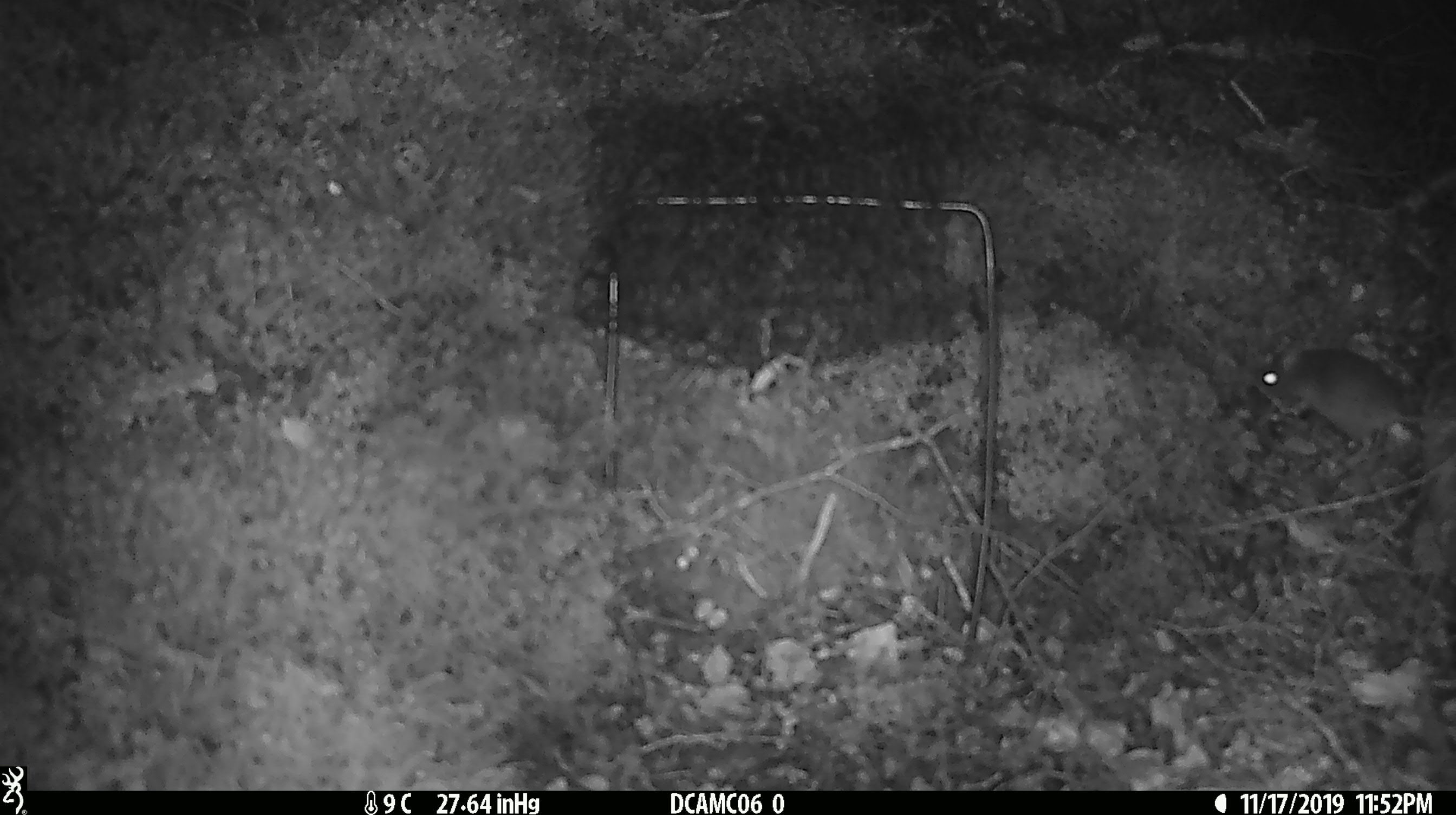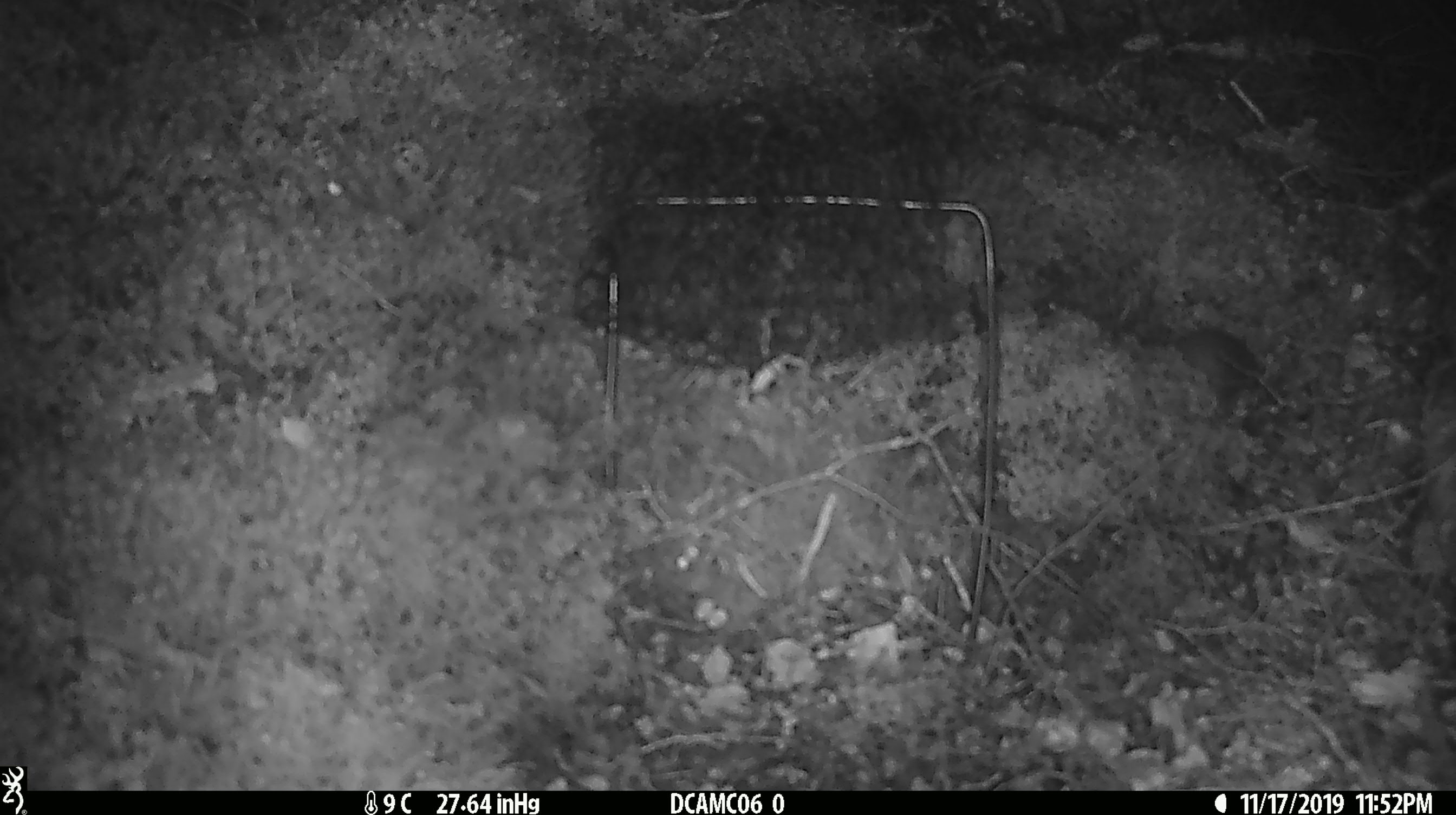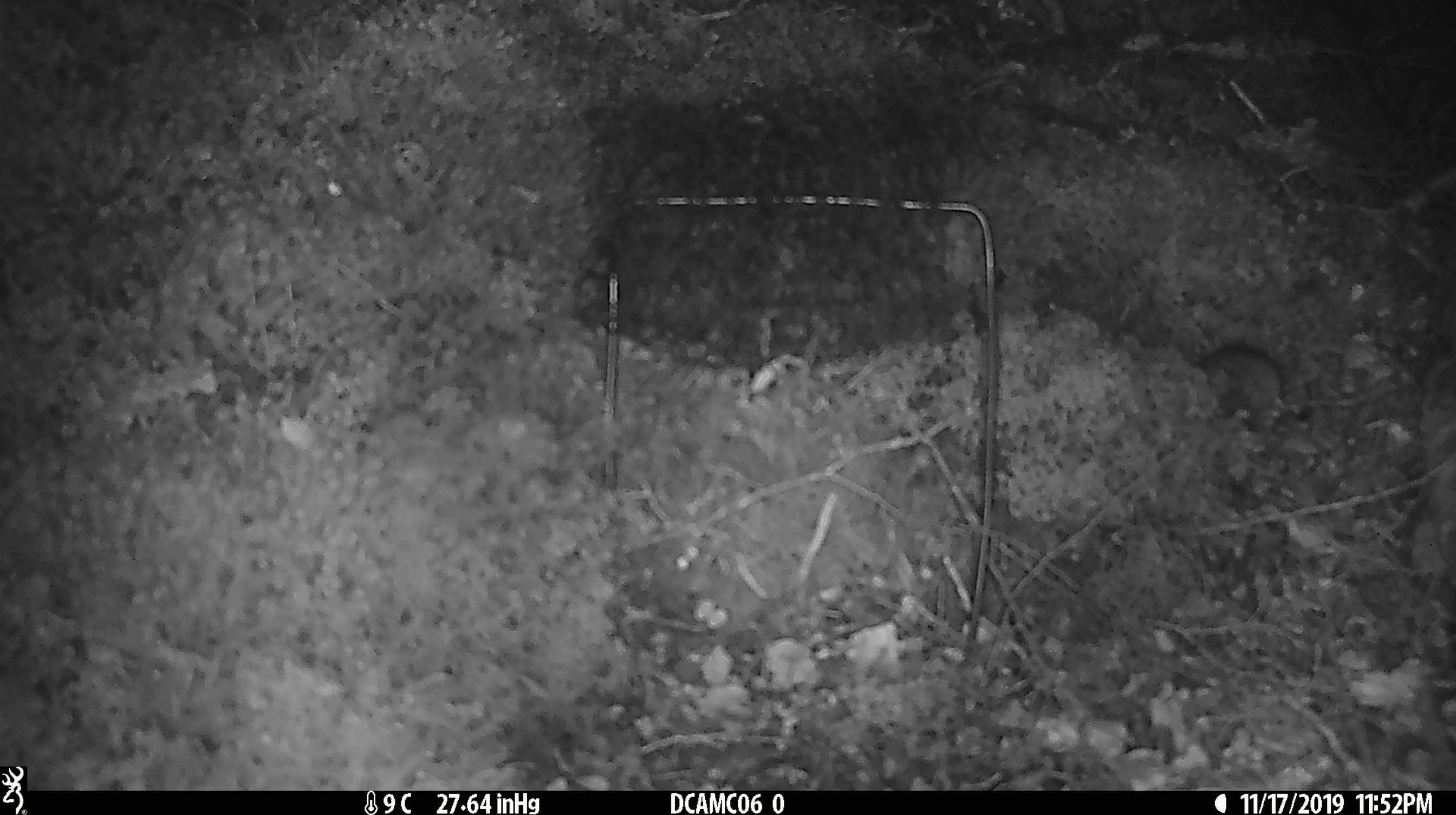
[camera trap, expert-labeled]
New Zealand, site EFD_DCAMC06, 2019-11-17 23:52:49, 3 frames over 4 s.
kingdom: Animalia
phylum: Chordata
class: Mammalia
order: Rodentia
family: Muridae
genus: Mus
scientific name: Mus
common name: mouse